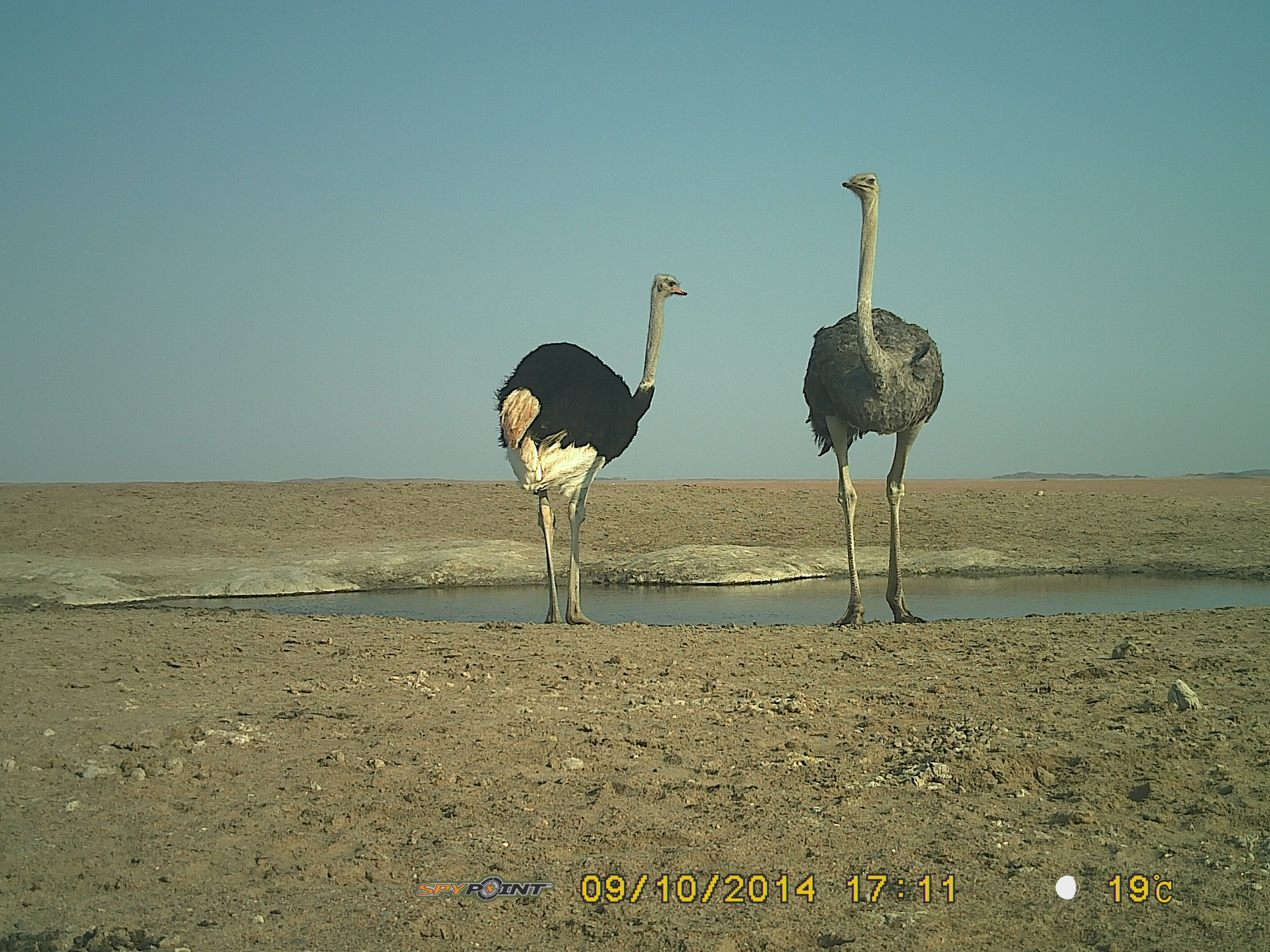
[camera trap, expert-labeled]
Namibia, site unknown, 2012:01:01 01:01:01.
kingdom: Animalia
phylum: Chordata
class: Aves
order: Struthioniformes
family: Struthionidae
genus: Struthio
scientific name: Struthio camelus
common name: common ostrich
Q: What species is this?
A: Struthio camelus (common ostrich).